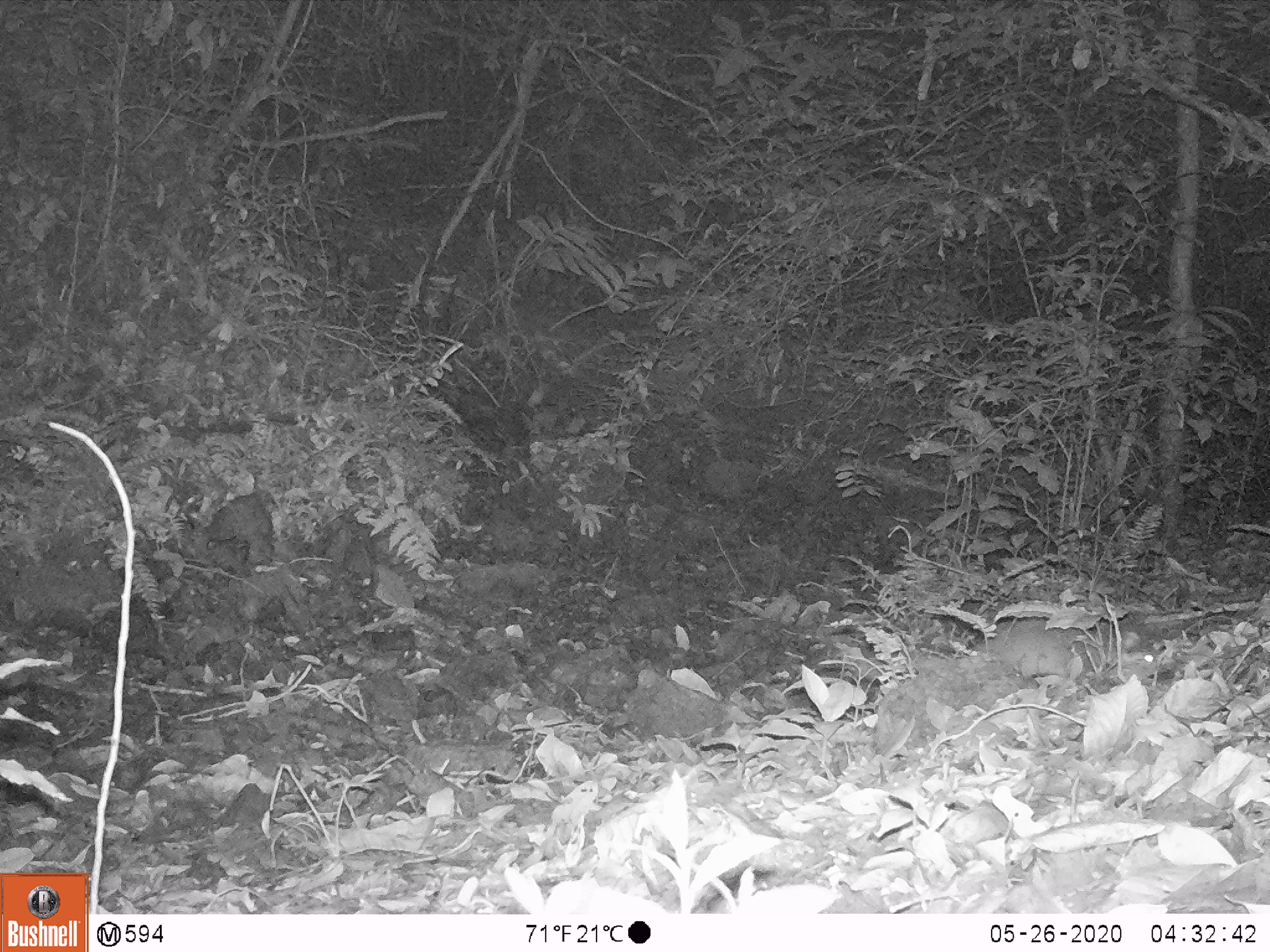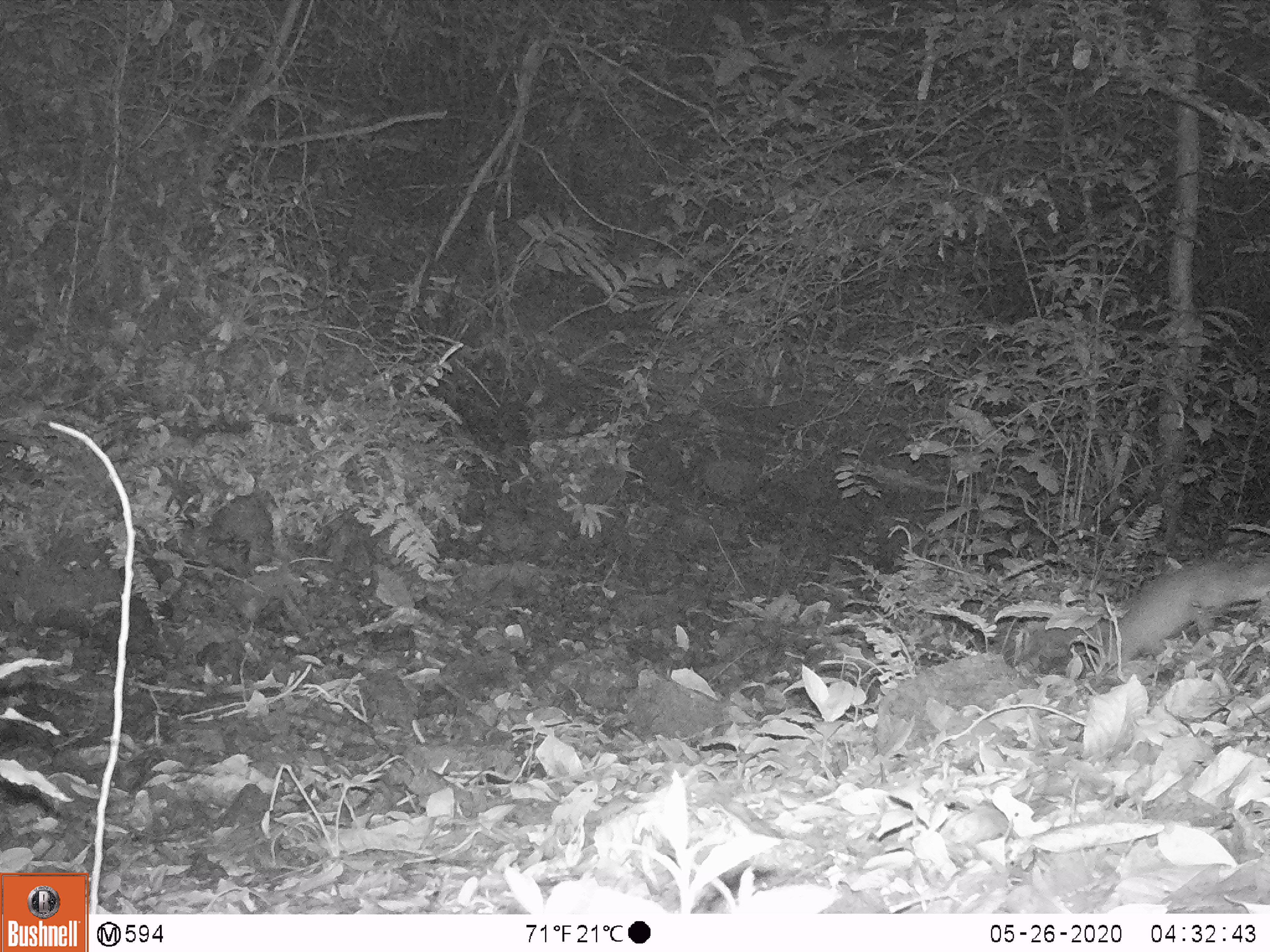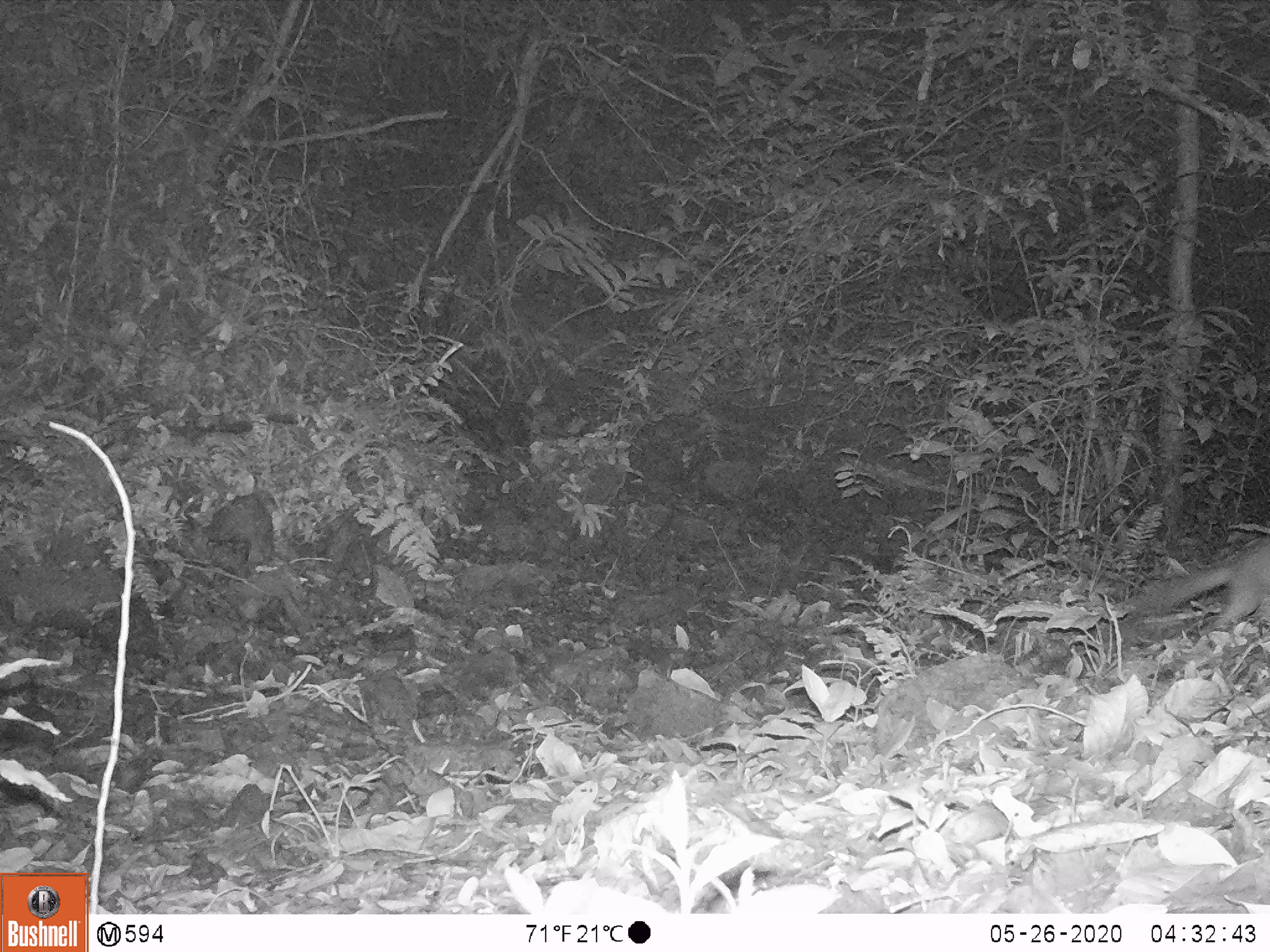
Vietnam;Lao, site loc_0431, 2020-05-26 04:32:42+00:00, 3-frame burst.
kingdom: Animalia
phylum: Chordata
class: Mammalia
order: Carnivora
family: Mustelidae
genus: Melogale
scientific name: Melogale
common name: ferret badger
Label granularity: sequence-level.